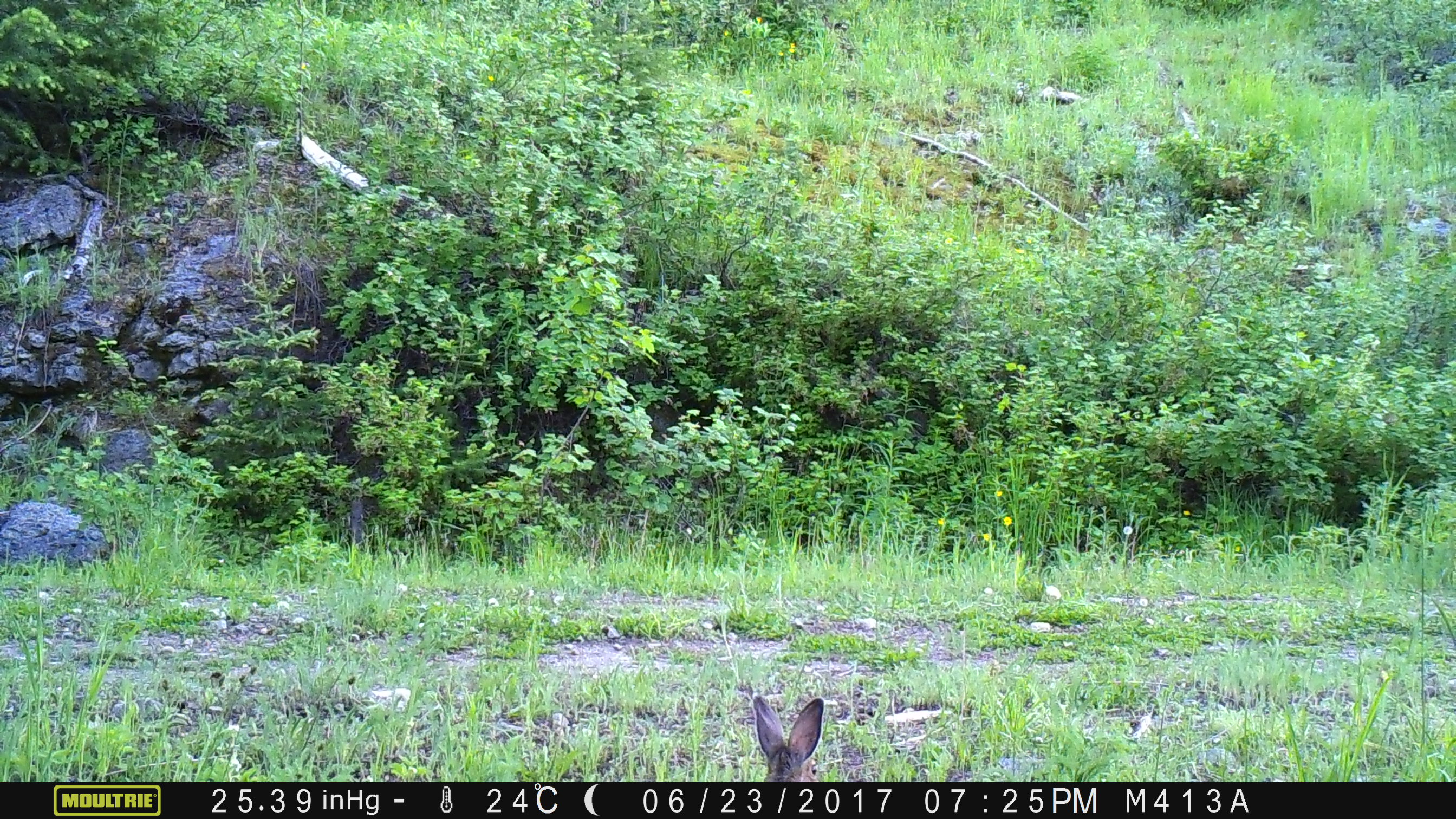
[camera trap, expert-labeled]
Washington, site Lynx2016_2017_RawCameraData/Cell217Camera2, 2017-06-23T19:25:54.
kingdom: Animalia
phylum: Chordata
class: Mammalia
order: Lagomorpha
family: Leporidae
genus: Lepus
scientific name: Lepus americanus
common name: snowshoe hare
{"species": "Lepus americanus (snowshoe hare)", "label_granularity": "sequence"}